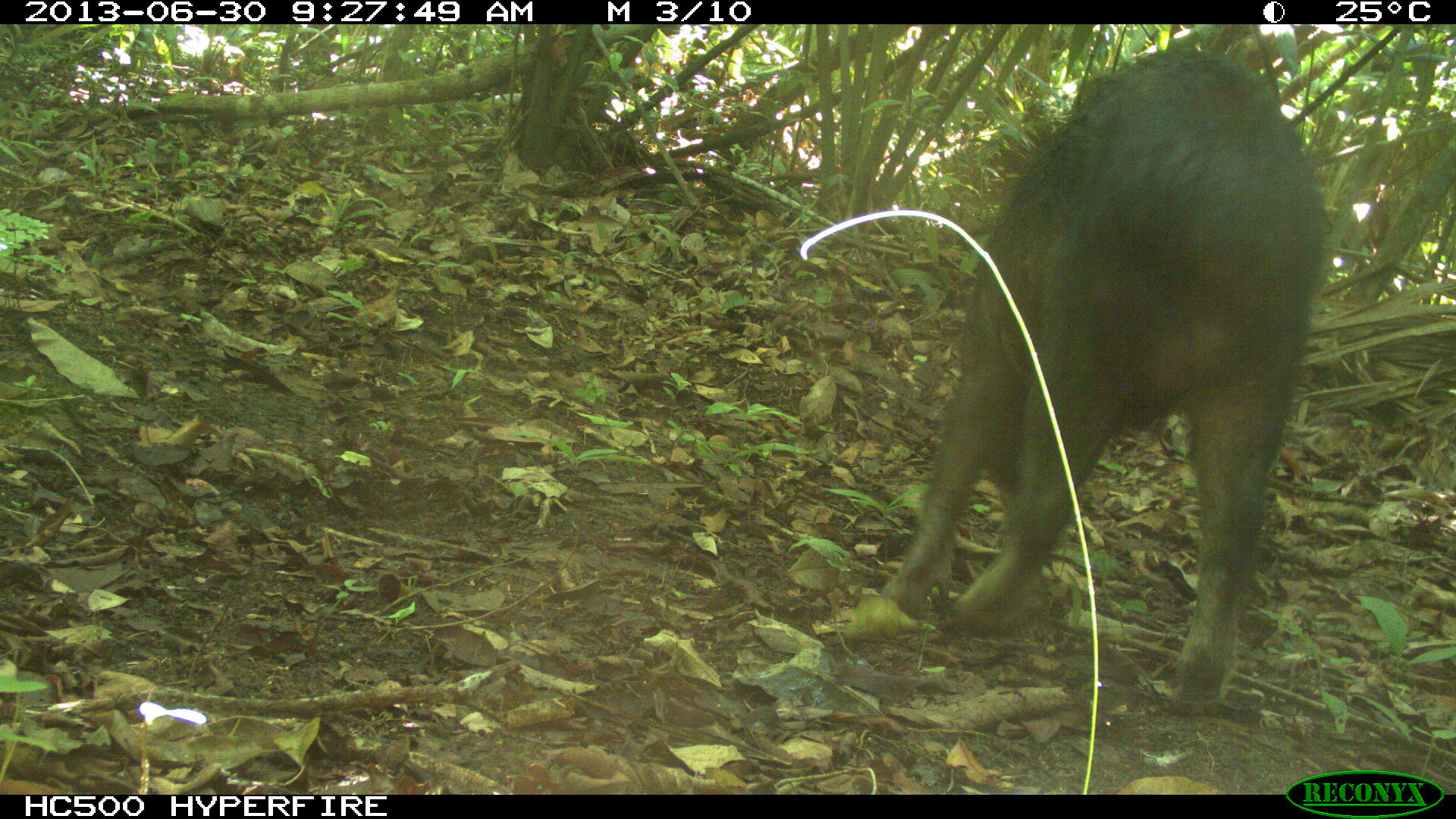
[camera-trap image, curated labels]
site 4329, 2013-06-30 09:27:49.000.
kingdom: Animalia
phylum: Chordata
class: Mammalia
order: Artiodactyla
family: Tayassuidae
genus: Tayassu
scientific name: Tayassu pecari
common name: white-lipped peccary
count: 1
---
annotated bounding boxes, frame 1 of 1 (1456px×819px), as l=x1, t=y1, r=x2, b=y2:
tayassu pecari: l=875, t=44, r=1325, b=716